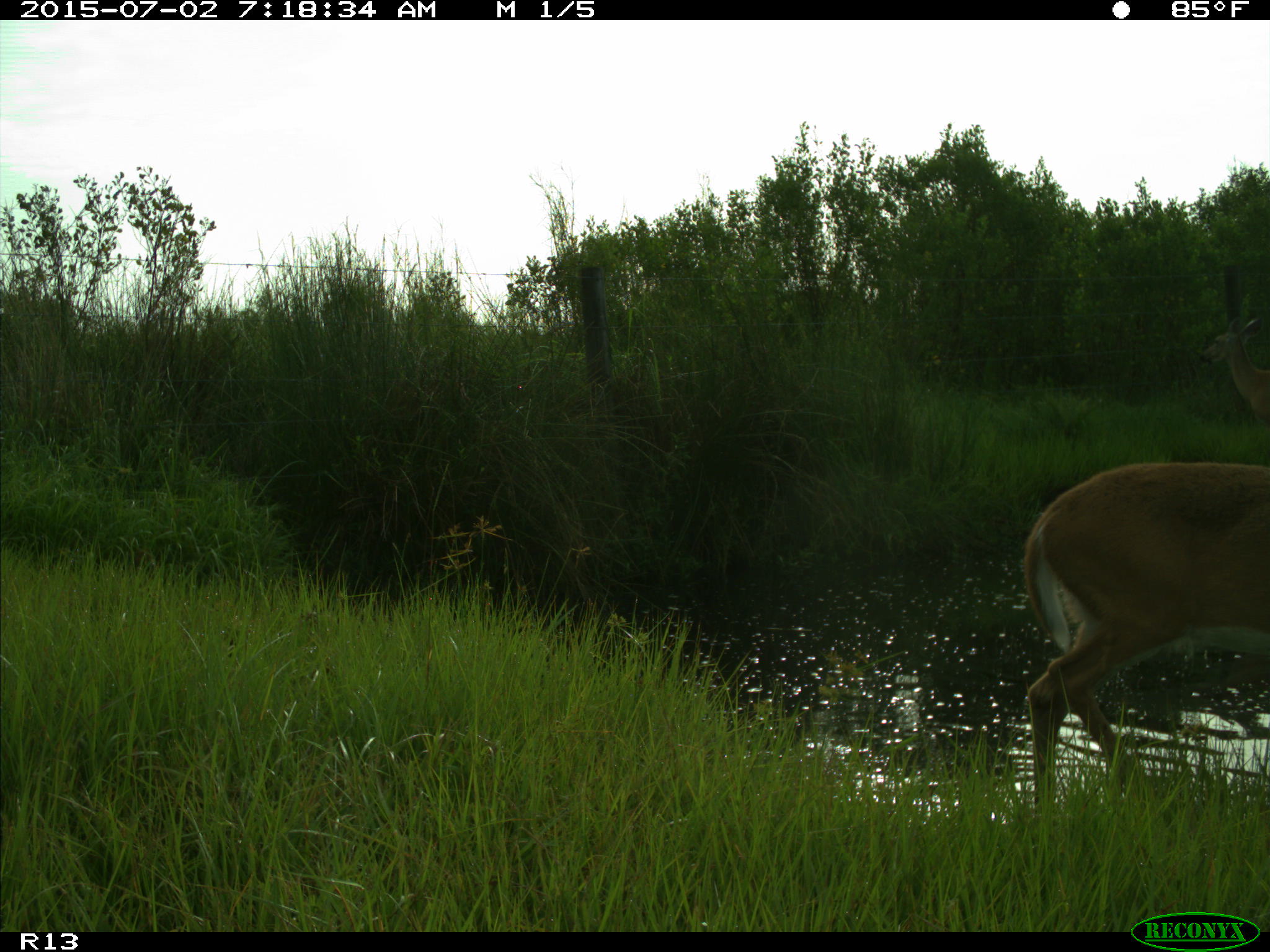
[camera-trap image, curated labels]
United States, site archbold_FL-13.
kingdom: Animalia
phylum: Chordata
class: Mammalia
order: Artiodactyla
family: Cervidae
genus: Odocoileus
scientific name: Odocoileus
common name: deer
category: unidentified deer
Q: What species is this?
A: Unidentified deer (deer) (Odocoileus).